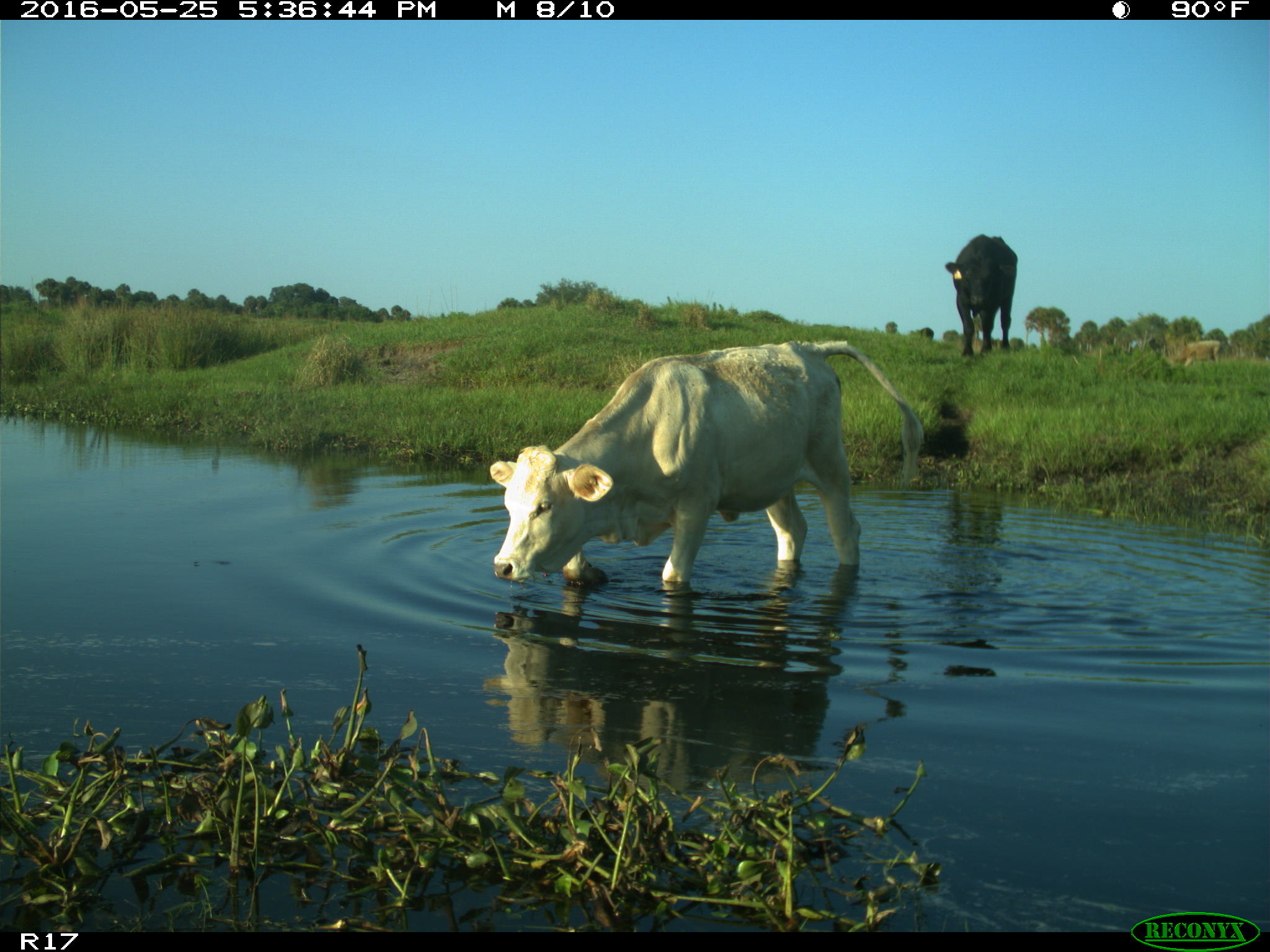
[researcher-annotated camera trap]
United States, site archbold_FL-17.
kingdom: Animalia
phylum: Chordata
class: Mammalia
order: Artiodactyla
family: Bovidae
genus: Bos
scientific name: Bos taurus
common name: domestic cow